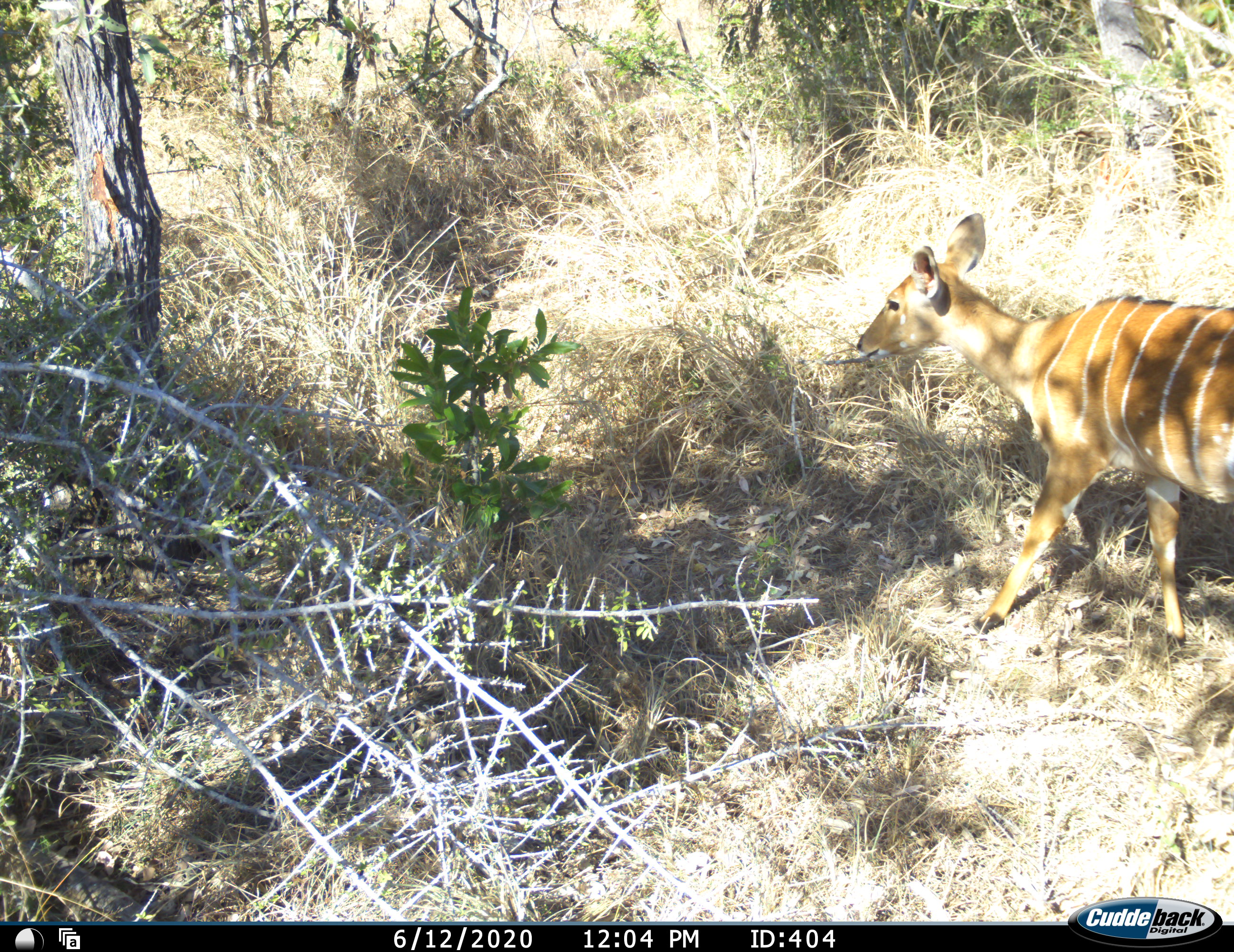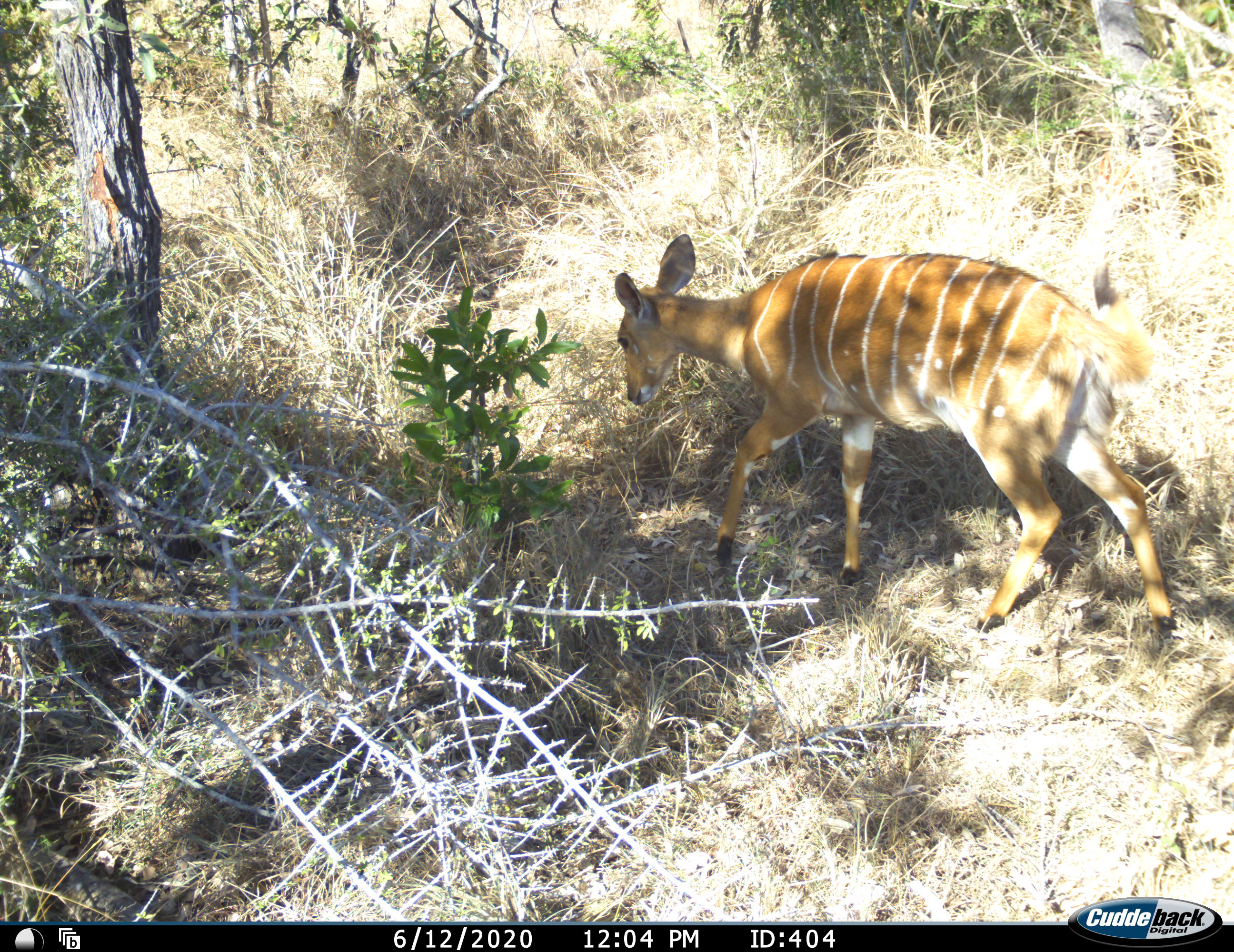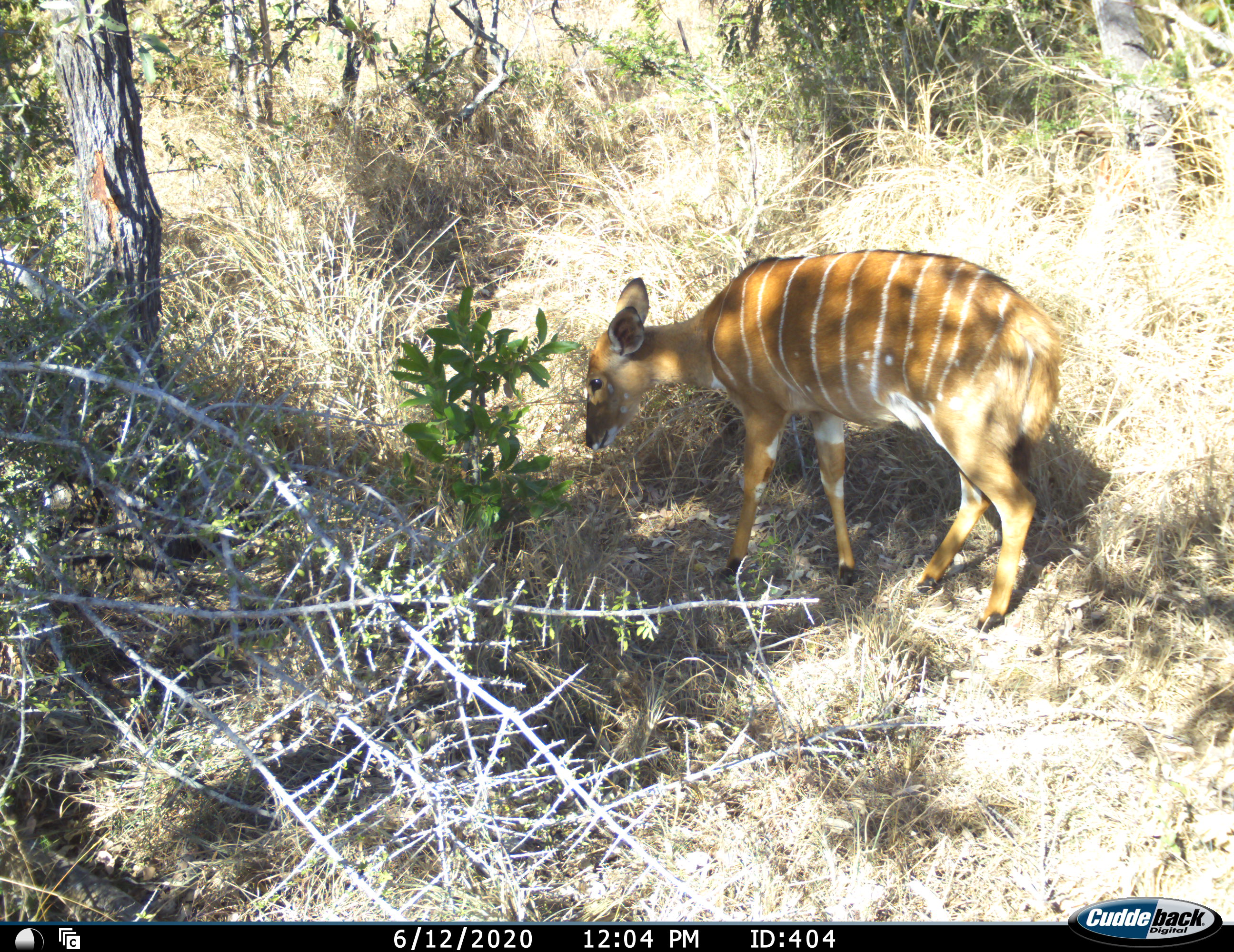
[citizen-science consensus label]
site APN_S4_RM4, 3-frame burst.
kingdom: Animalia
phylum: Chordata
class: Mammalia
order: Artiodactyla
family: Bovidae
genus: Tragelaphus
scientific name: Tragelaphus angasii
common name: nyala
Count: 1.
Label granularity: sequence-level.